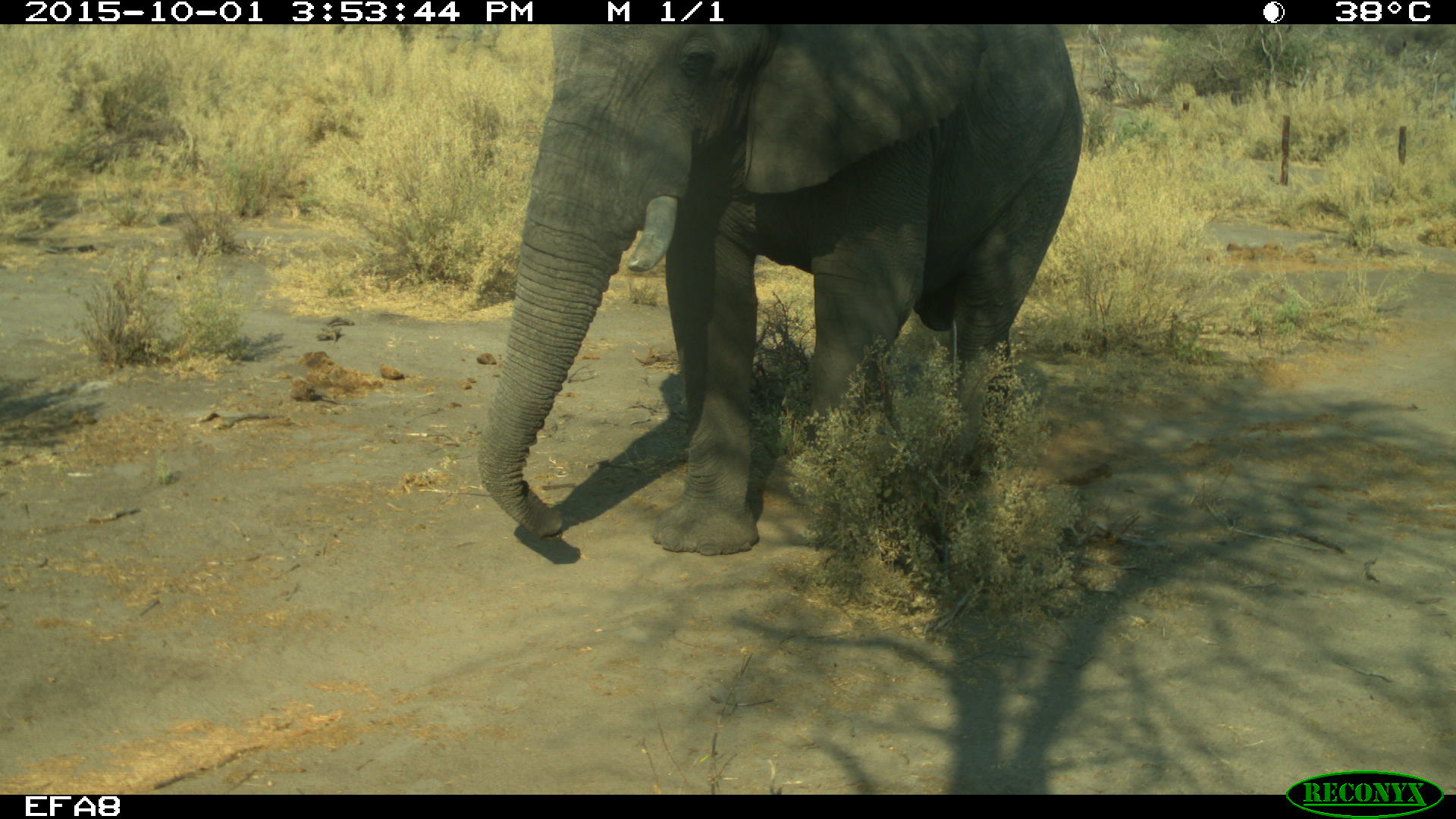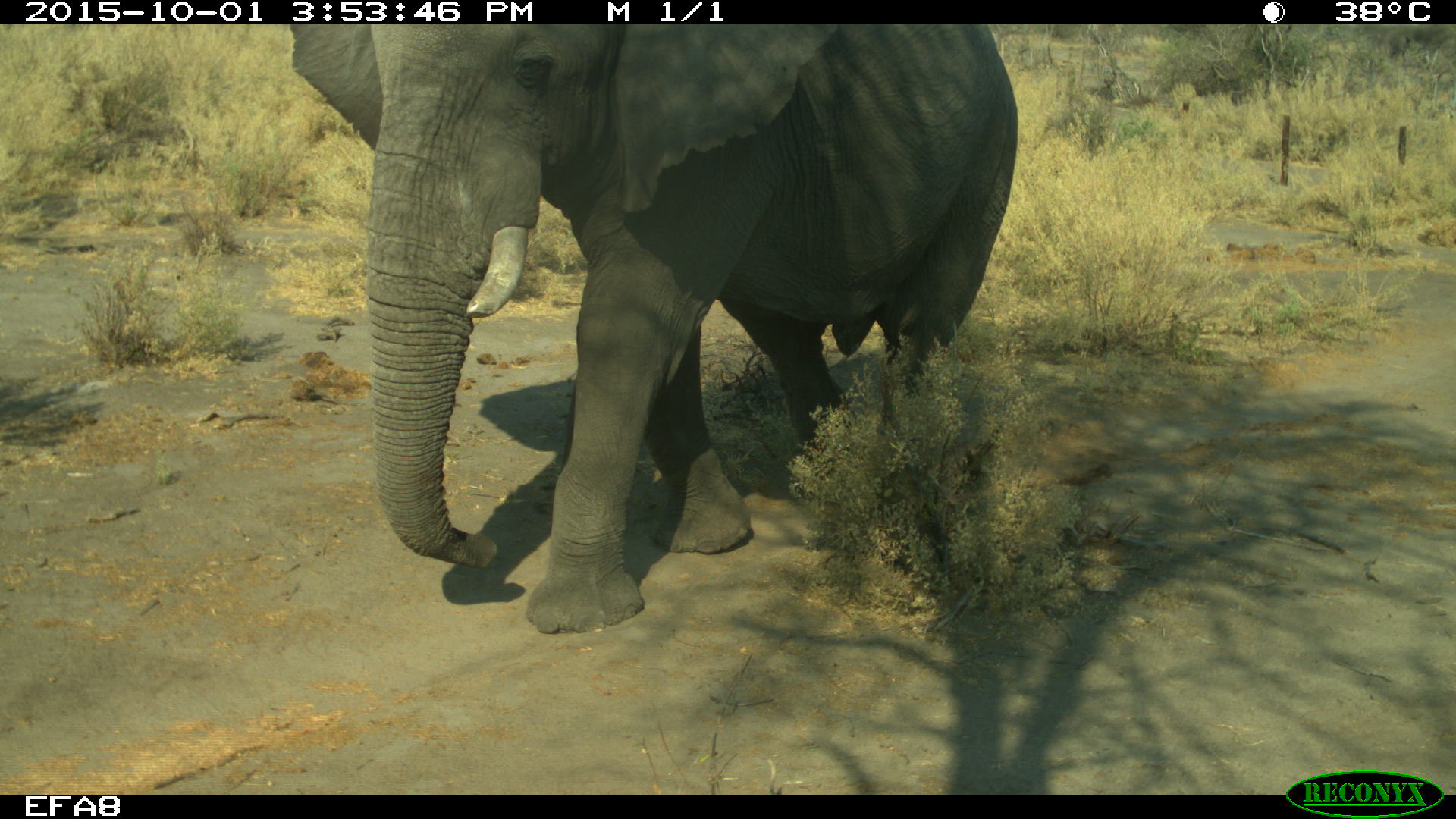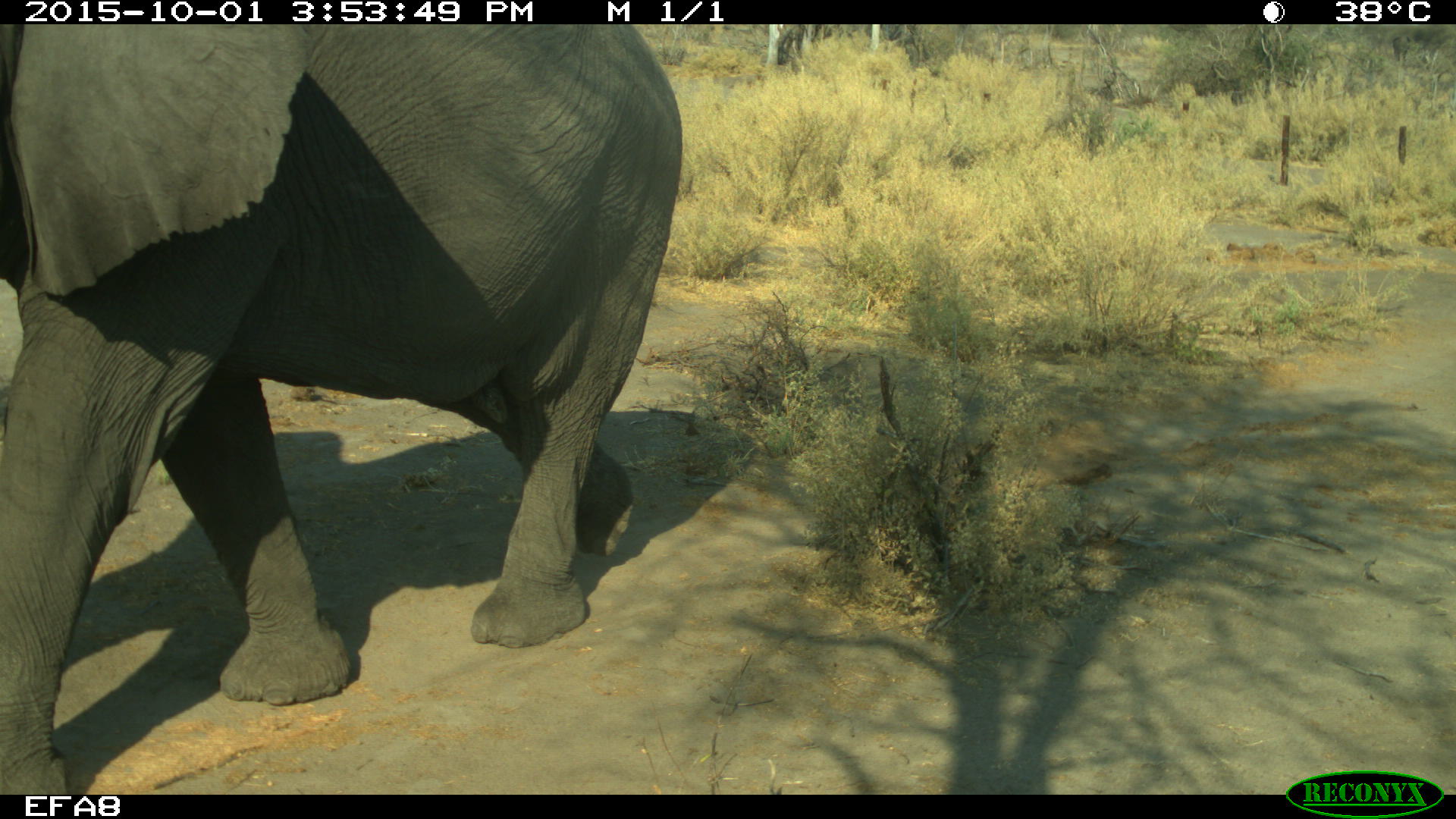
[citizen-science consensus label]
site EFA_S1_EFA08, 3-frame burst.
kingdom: Animalia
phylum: Chordata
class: Mammalia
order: Proboscidea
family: Elephantidae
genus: Loxodonta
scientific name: Loxodonta africana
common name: african bush elephant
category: elephant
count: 1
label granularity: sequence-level